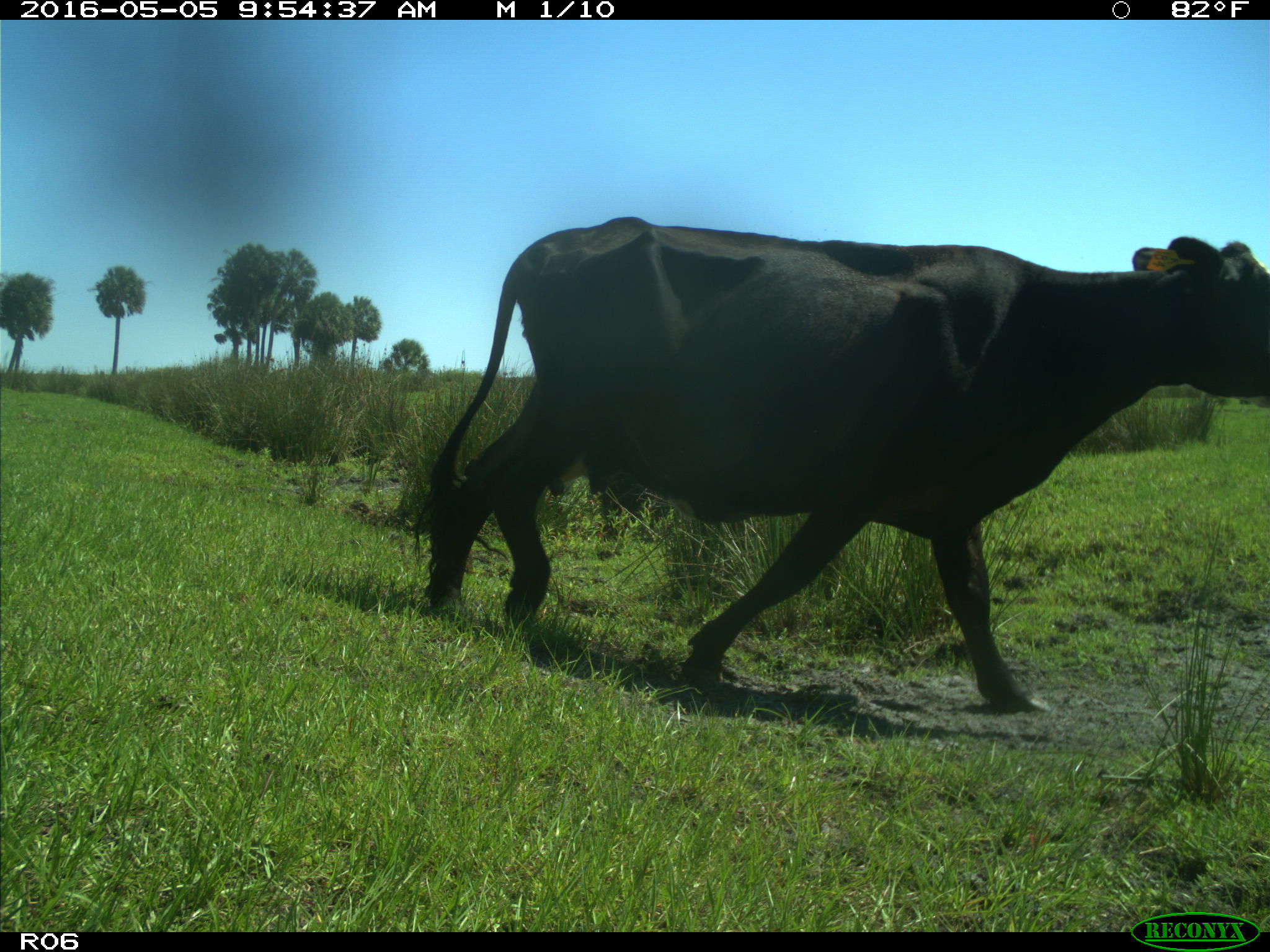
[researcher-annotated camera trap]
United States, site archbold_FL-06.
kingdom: Animalia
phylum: Chordata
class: Mammalia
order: Artiodactyla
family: Bovidae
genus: Bos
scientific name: Bos taurus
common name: domestic cow